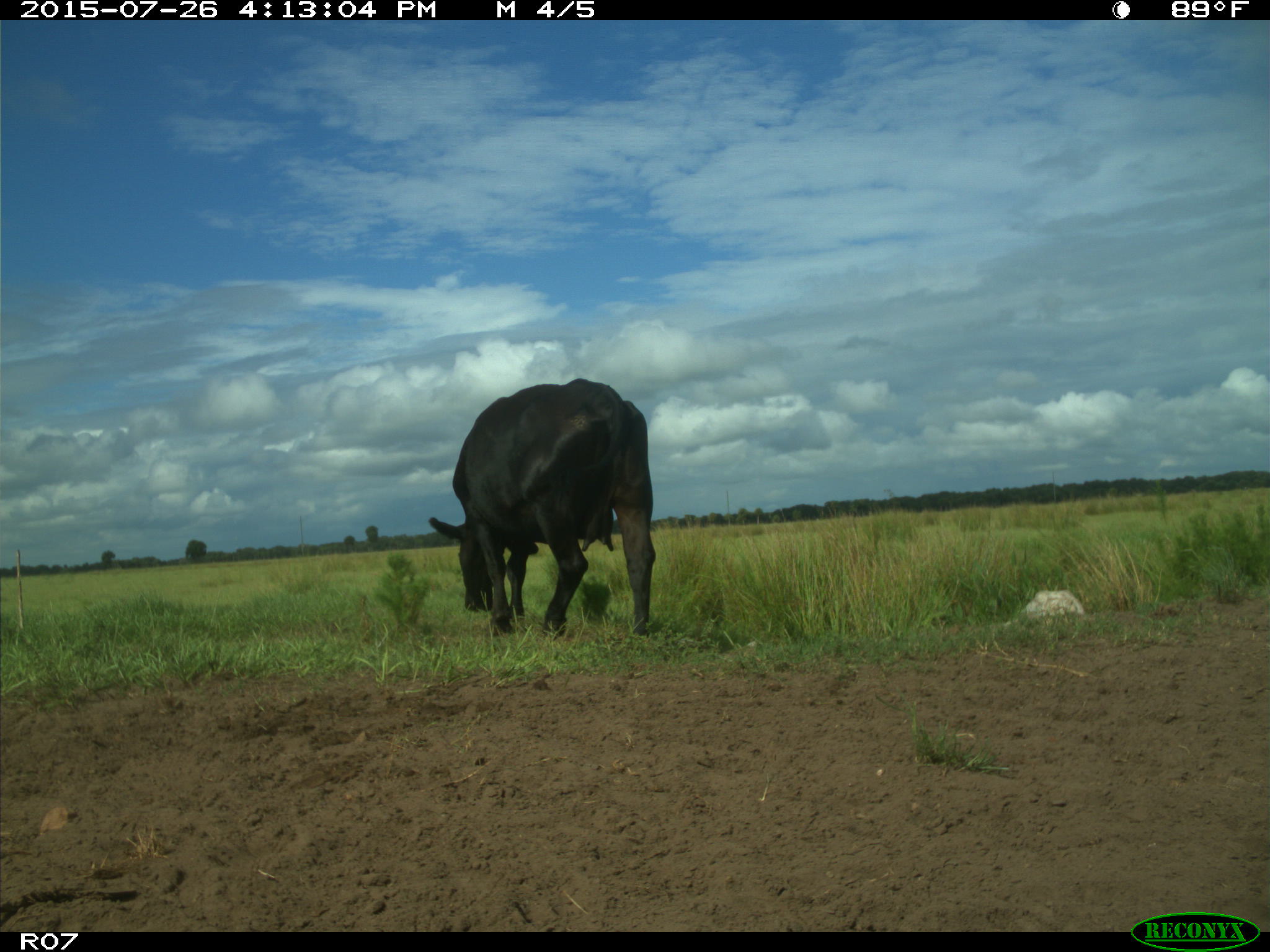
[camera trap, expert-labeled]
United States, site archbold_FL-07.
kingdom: Animalia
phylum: Chordata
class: Mammalia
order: Artiodactyla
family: Bovidae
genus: Bos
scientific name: Bos taurus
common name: domestic cow